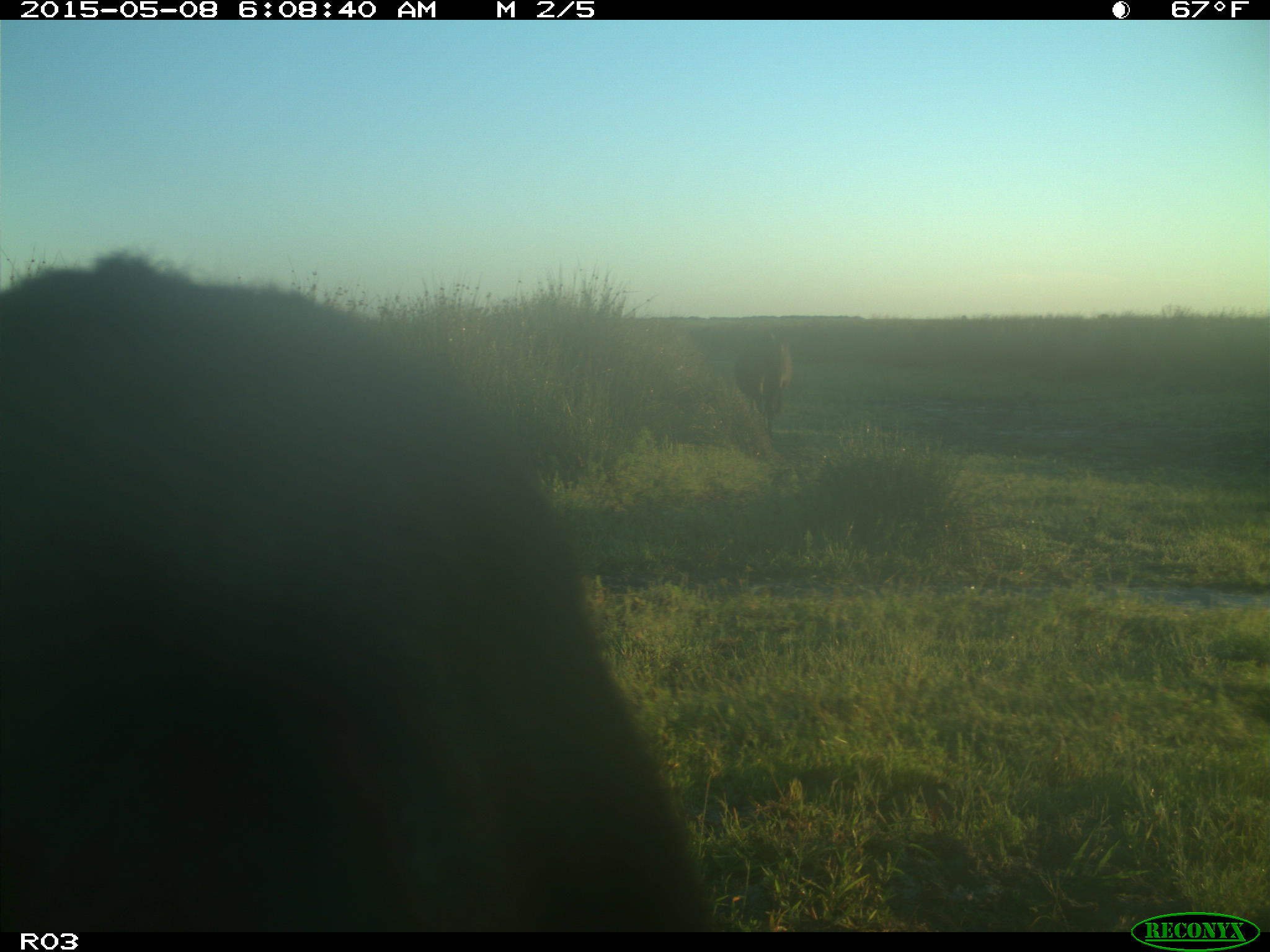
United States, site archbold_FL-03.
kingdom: Animalia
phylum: Chordata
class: Mammalia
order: Artiodactyla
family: Bovidae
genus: Bos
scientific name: Bos taurus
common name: domestic cow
Bos taurus (domestic cow).